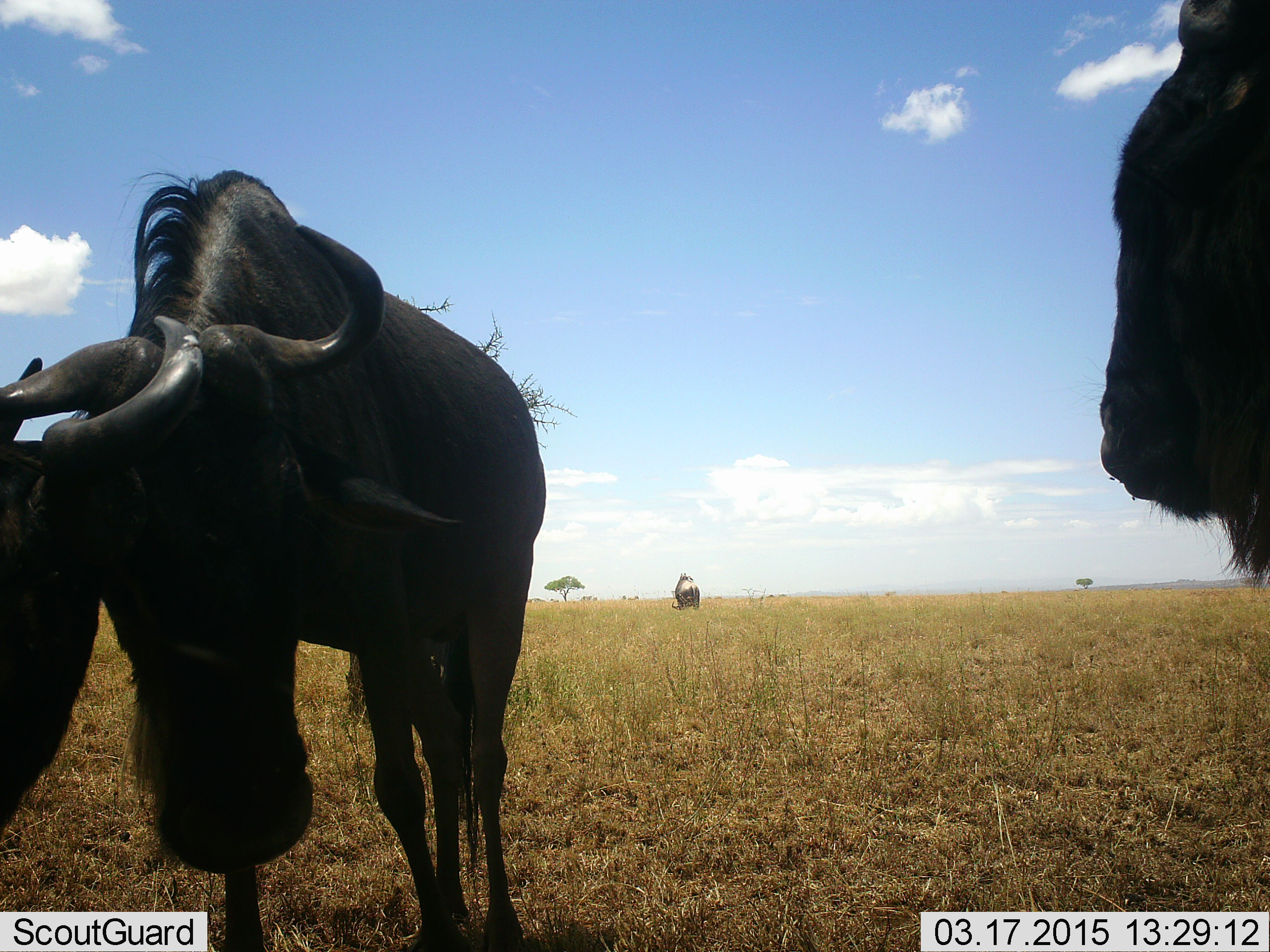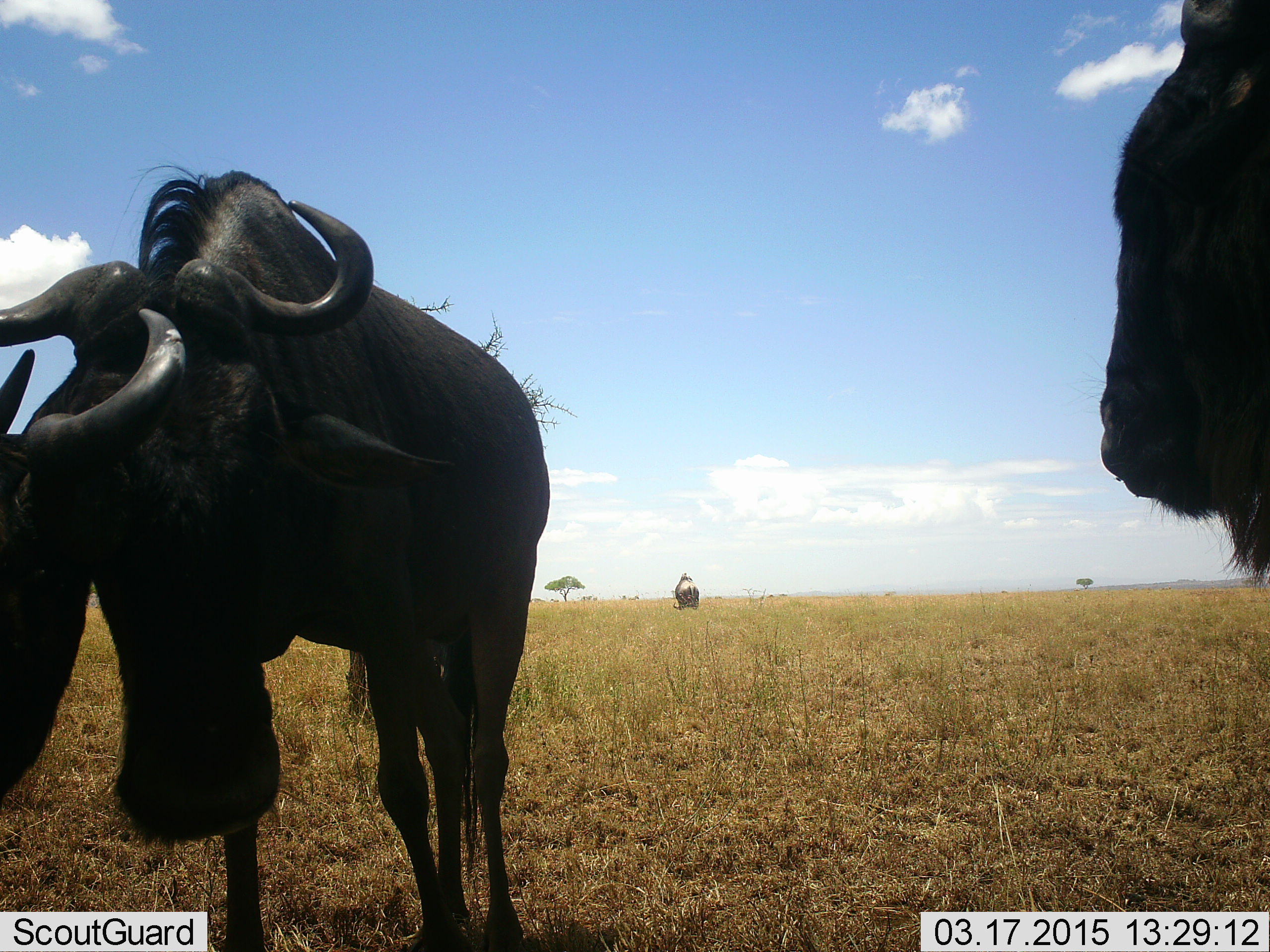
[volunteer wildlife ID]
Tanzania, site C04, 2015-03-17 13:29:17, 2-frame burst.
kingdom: Animalia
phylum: Chordata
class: Mammalia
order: Artiodactyla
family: Bovidae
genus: Connochaetes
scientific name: Connochaetes taurinus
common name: blue wildebeest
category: wildebeest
Wildebeest (blue wildebeest) (Connochaetes taurinus), count 4. Behavior (volunteer vote fractions): standing 90%, resting 0%, moving 0%, interacting 30%. Young present (vote fraction): 0%. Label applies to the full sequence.